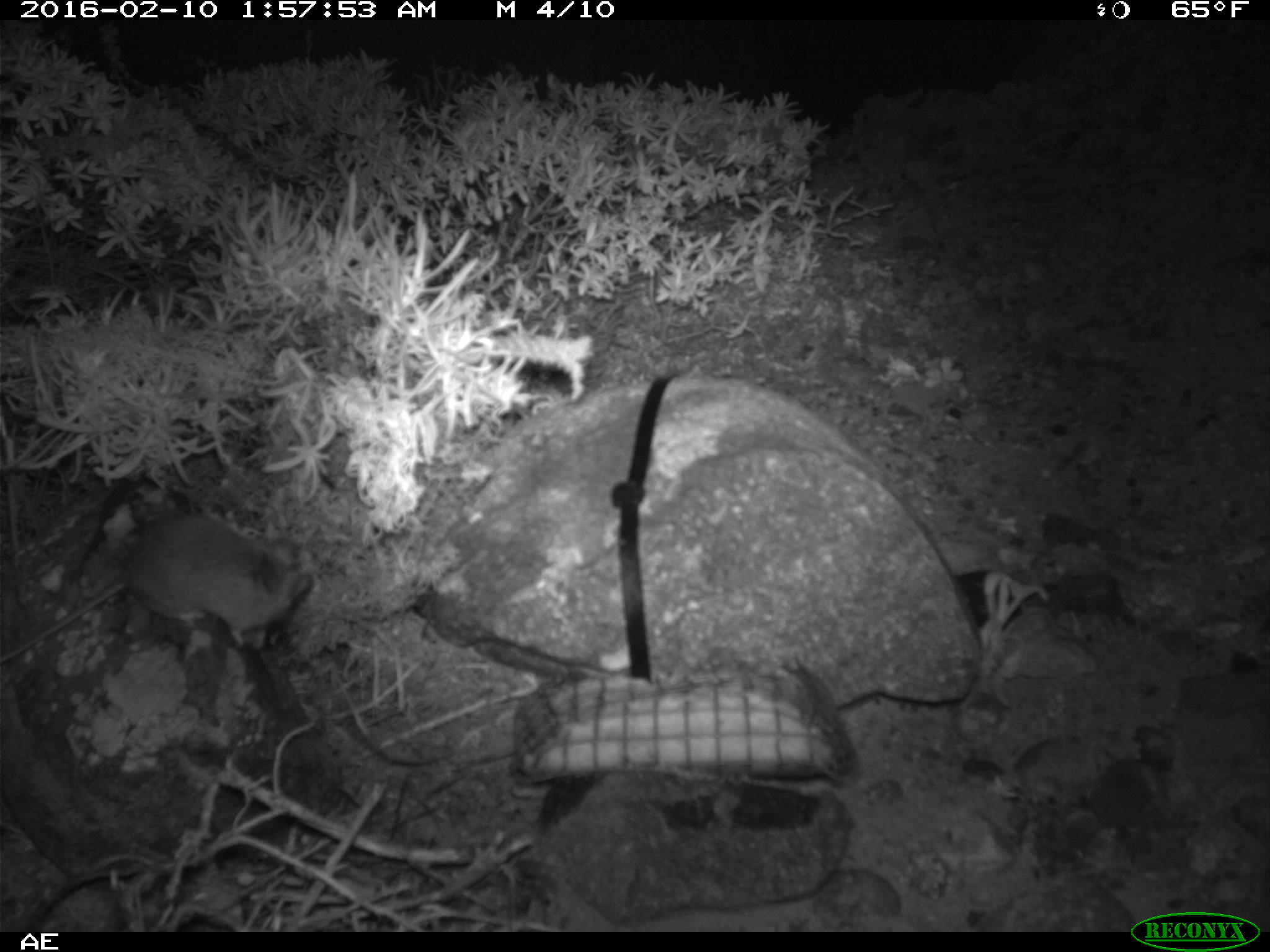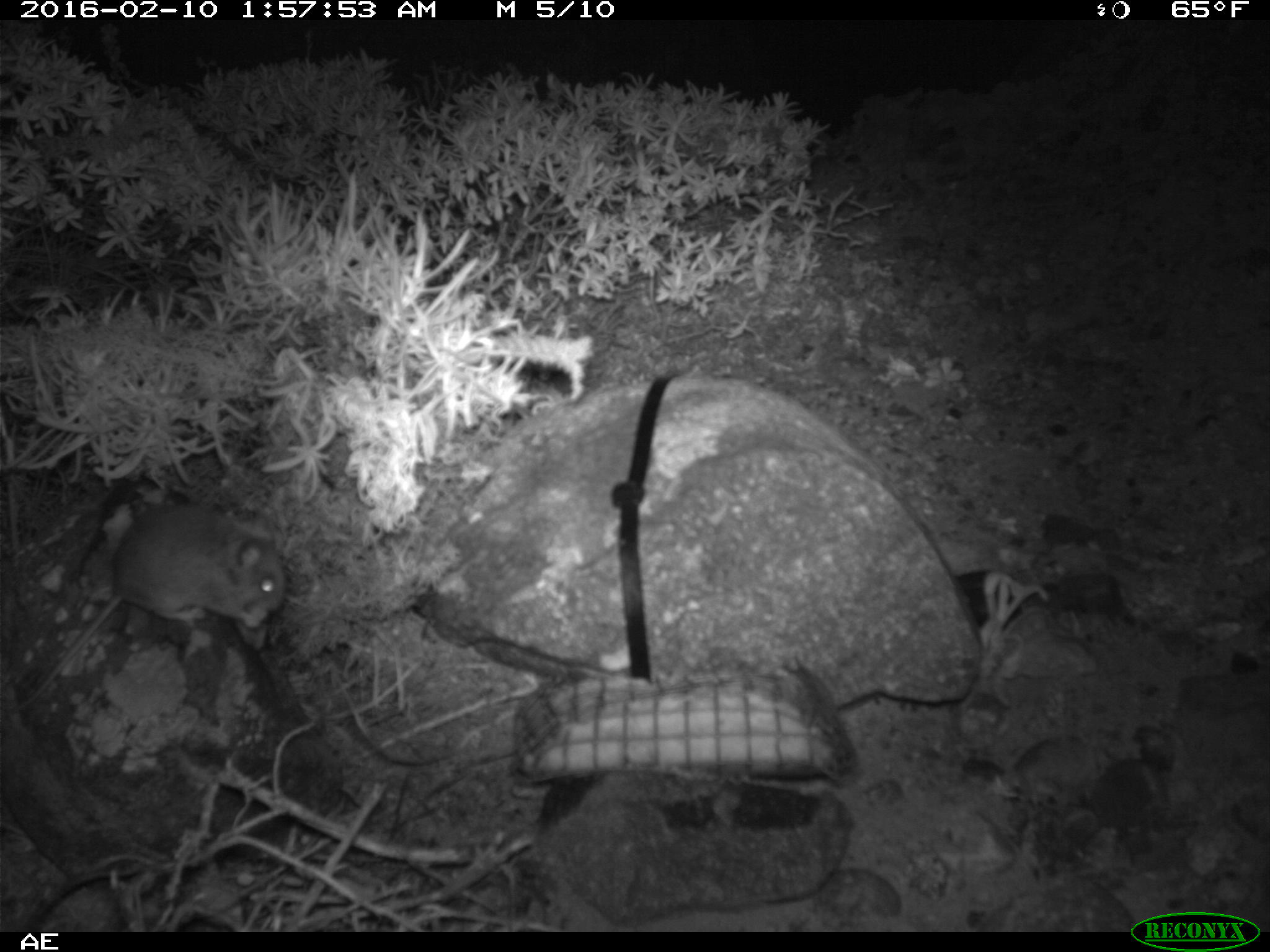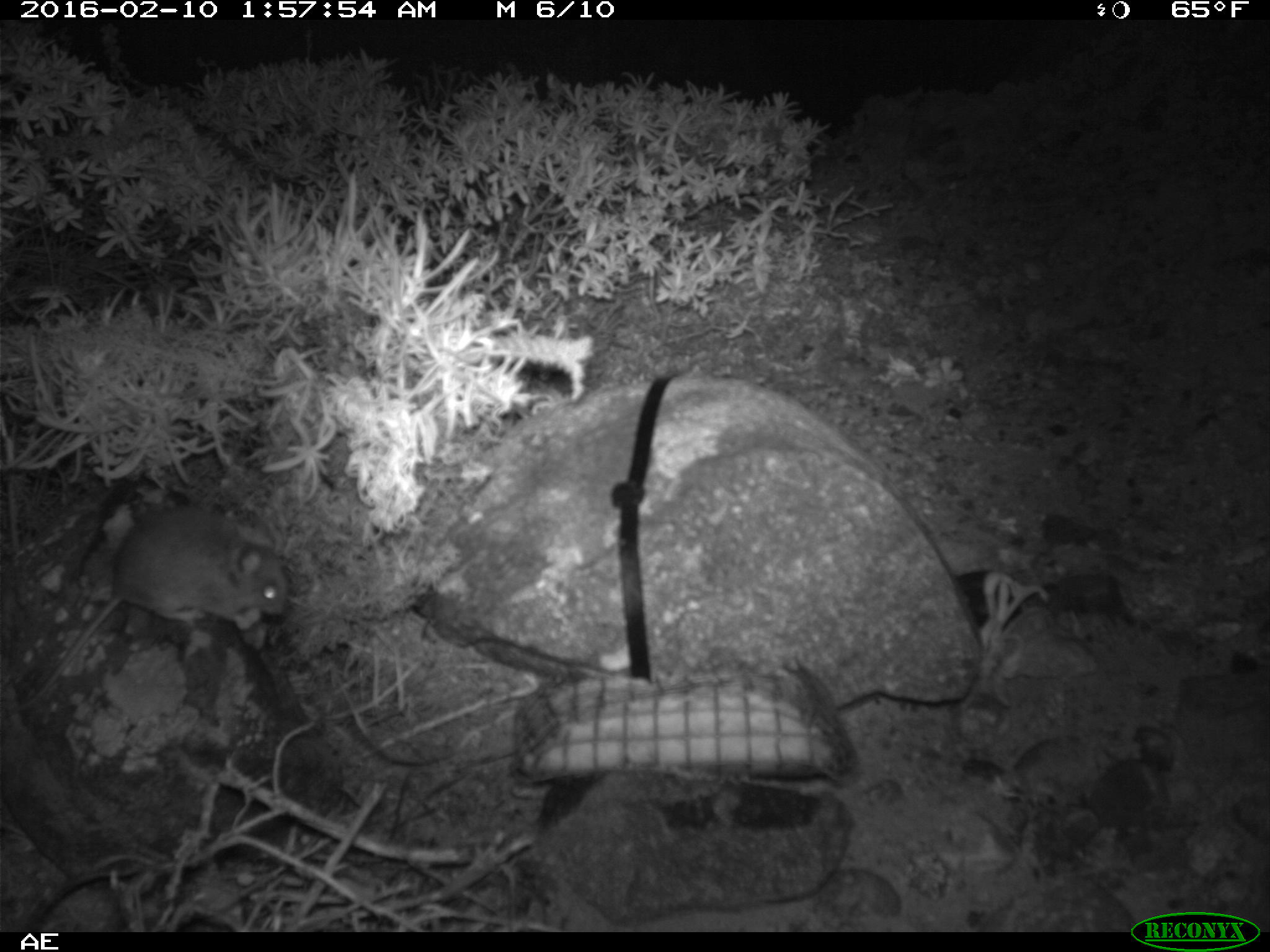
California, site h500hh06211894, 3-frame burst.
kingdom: Animalia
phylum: Chordata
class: Mammalia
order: Rodentia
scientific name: Rodentia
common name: rodent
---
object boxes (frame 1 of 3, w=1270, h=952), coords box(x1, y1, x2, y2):
rodent: box(0, 514, 311, 659)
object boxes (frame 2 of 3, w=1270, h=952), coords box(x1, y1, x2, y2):
rodent: box(13, 502, 286, 712)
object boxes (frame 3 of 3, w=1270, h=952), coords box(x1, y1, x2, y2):
rodent: box(16, 506, 286, 713)